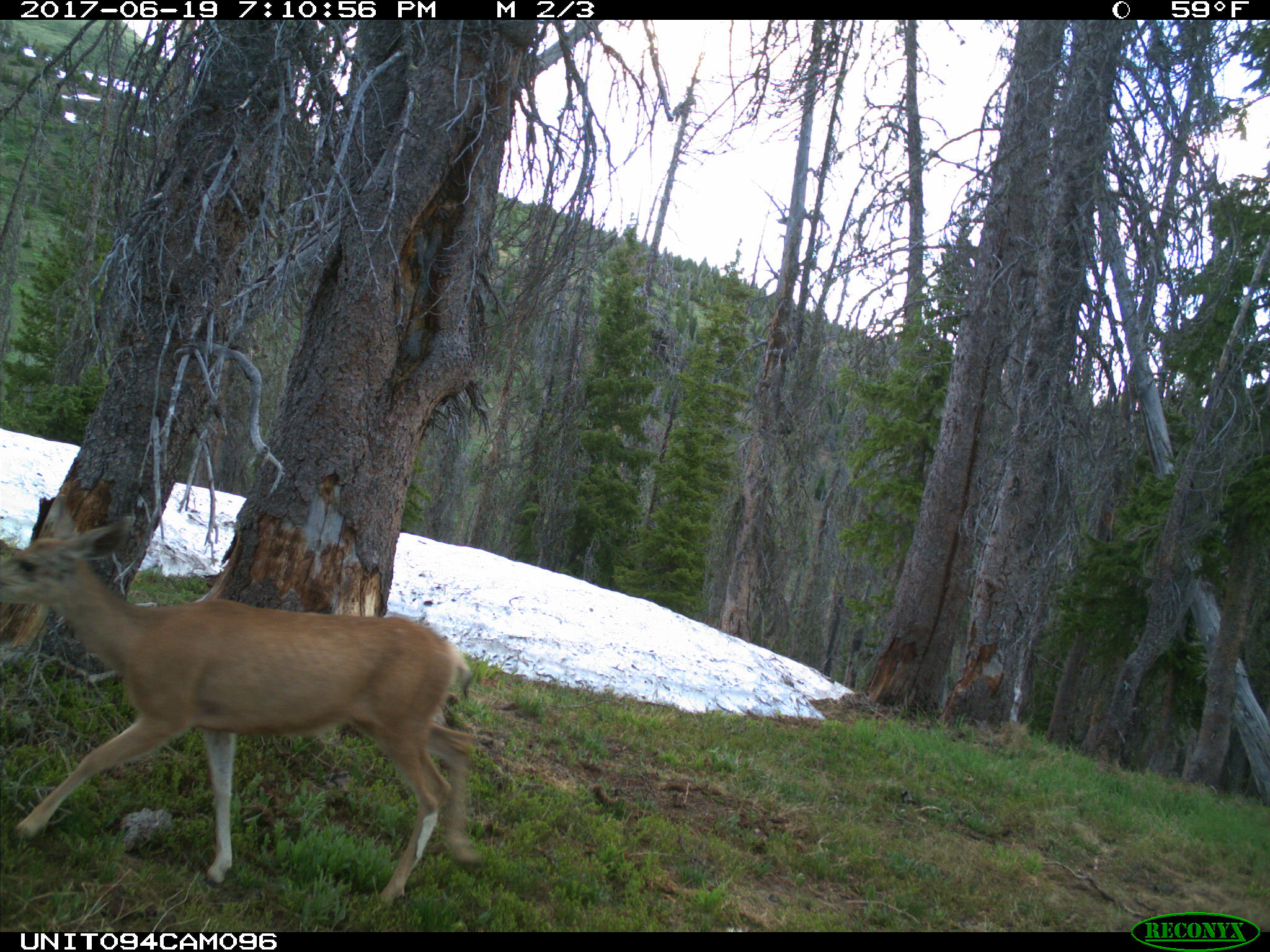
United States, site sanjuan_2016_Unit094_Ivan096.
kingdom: Animalia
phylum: Chordata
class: Mammalia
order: Artiodactyla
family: Cervidae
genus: Odocoileus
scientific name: Odocoileus hemionus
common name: mule deer